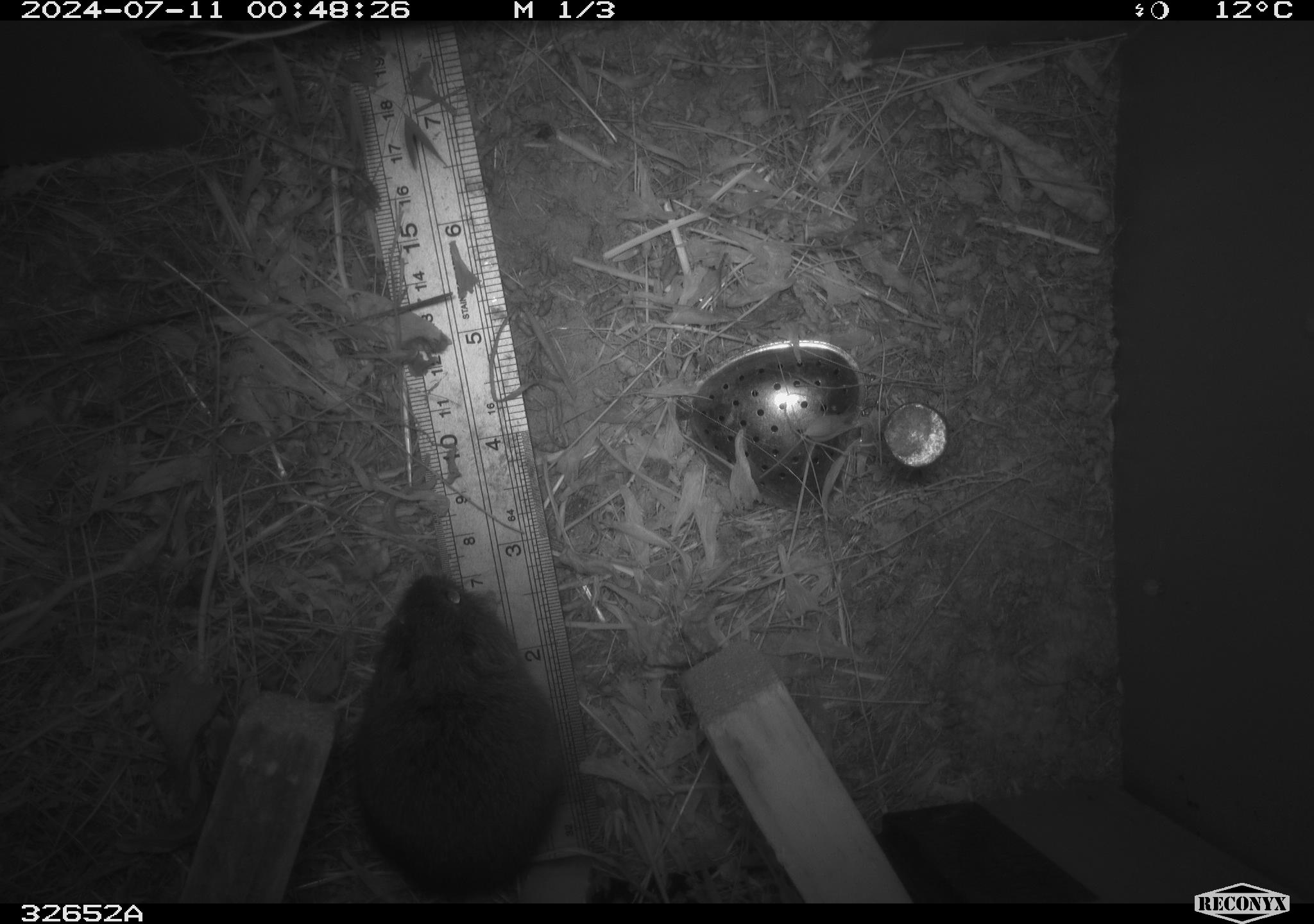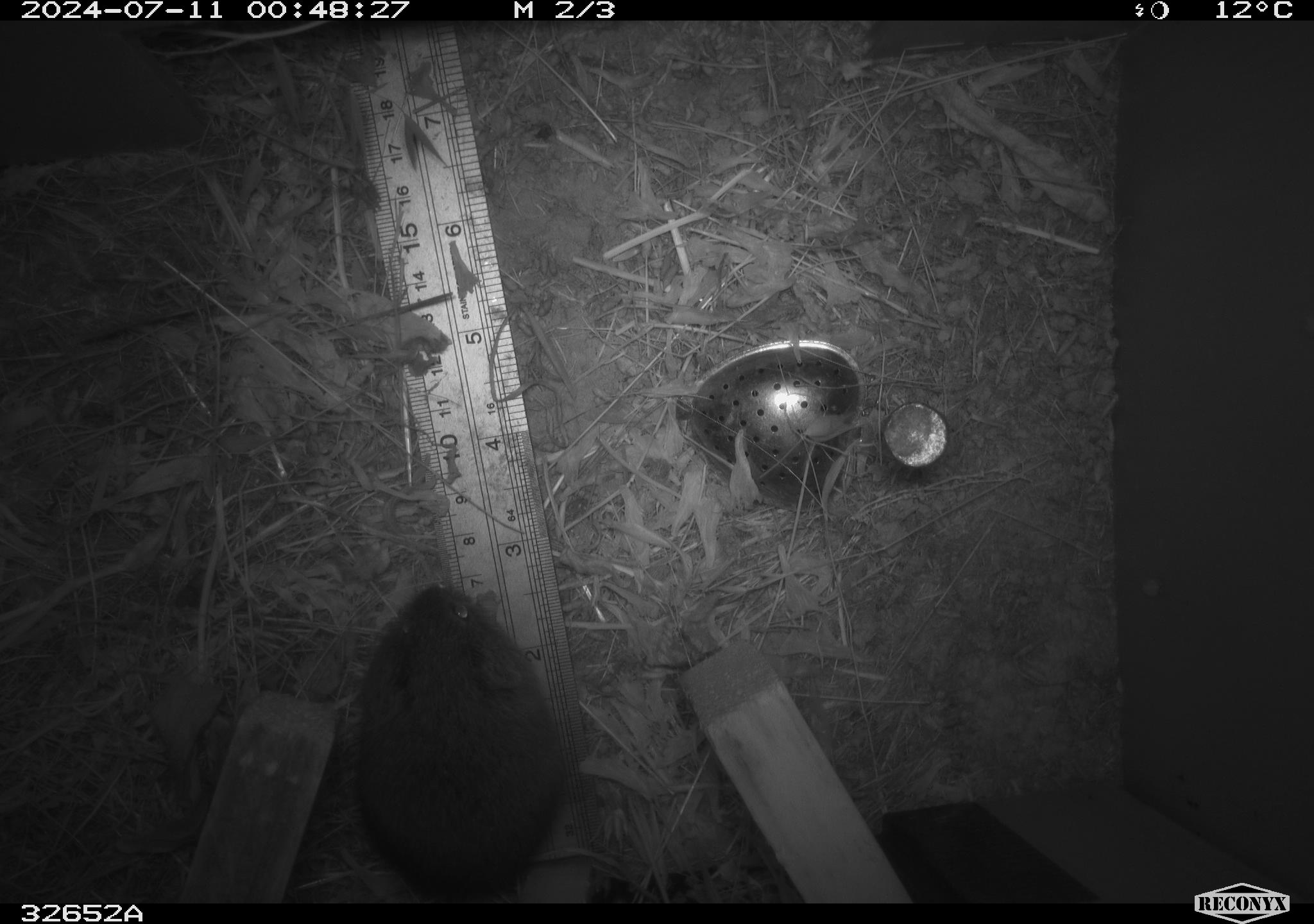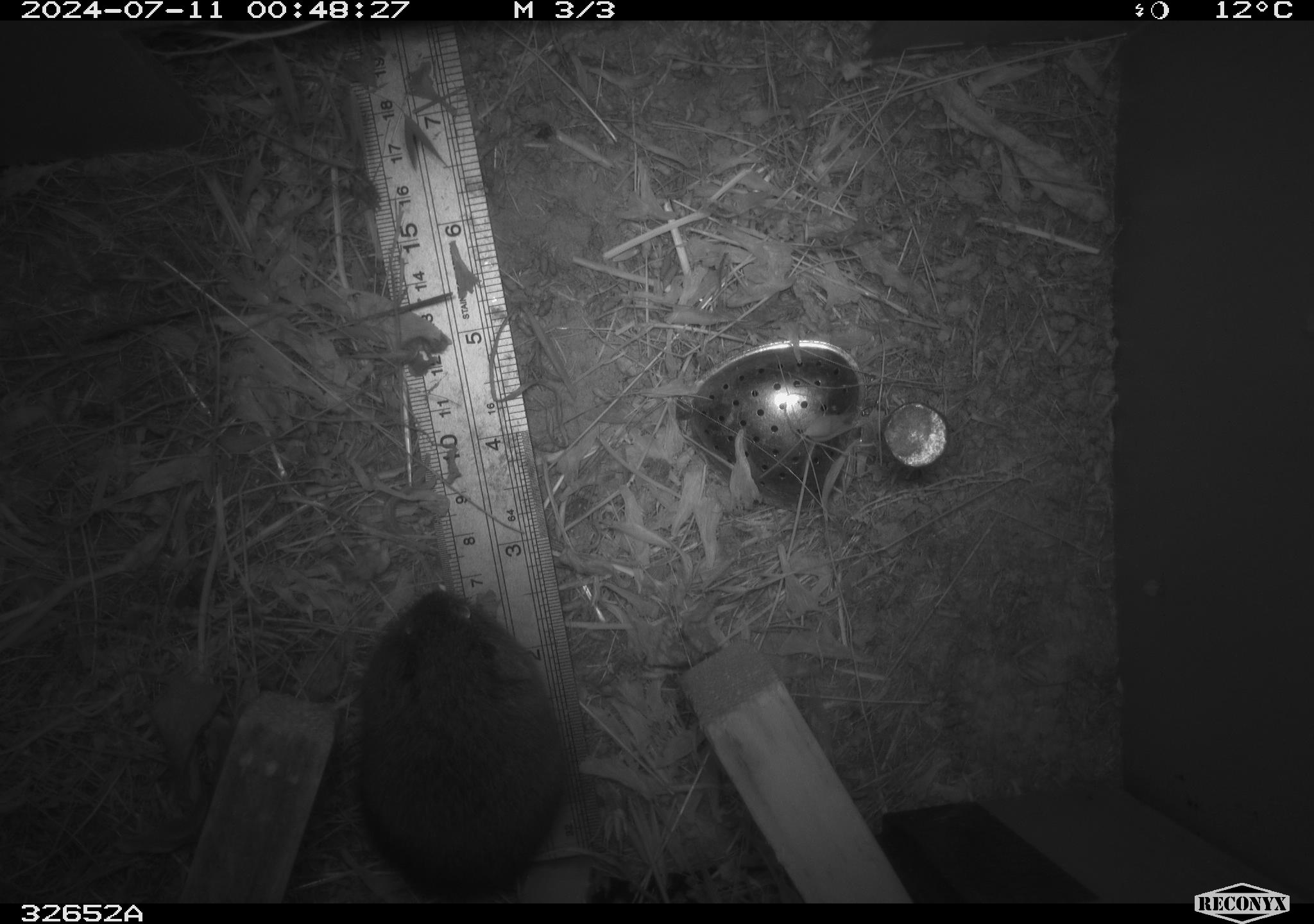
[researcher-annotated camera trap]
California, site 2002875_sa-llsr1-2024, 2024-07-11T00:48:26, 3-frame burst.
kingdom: Animalia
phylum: Chordata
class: Mammalia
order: Rodentia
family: Cricetidae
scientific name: Arvicolinae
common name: voles, lemmings, and muskrats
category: arvicolinae subfamily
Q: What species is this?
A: Arvicolinae subfamily (voles, lemmings, and muskrats) (Arvicolinae).